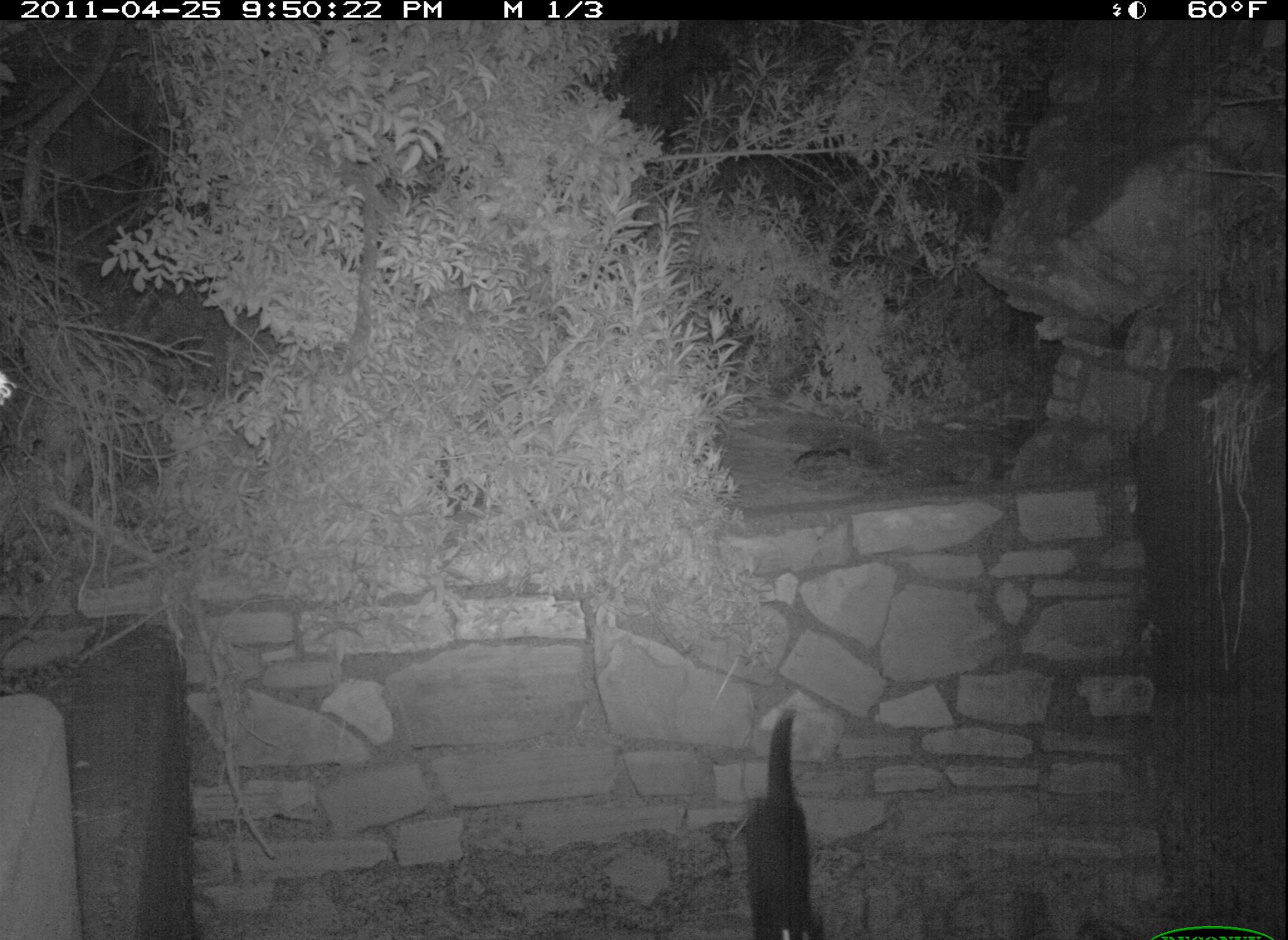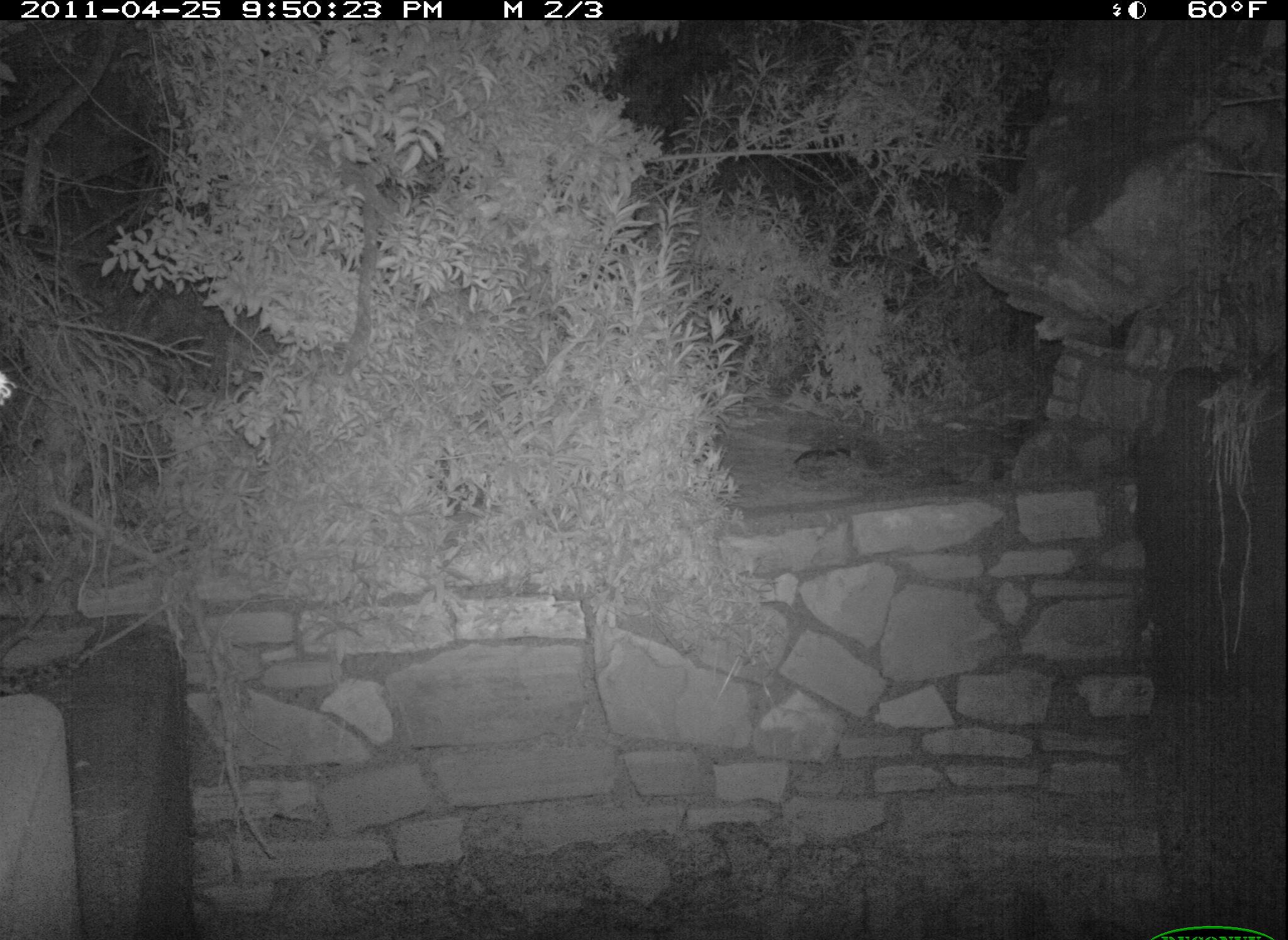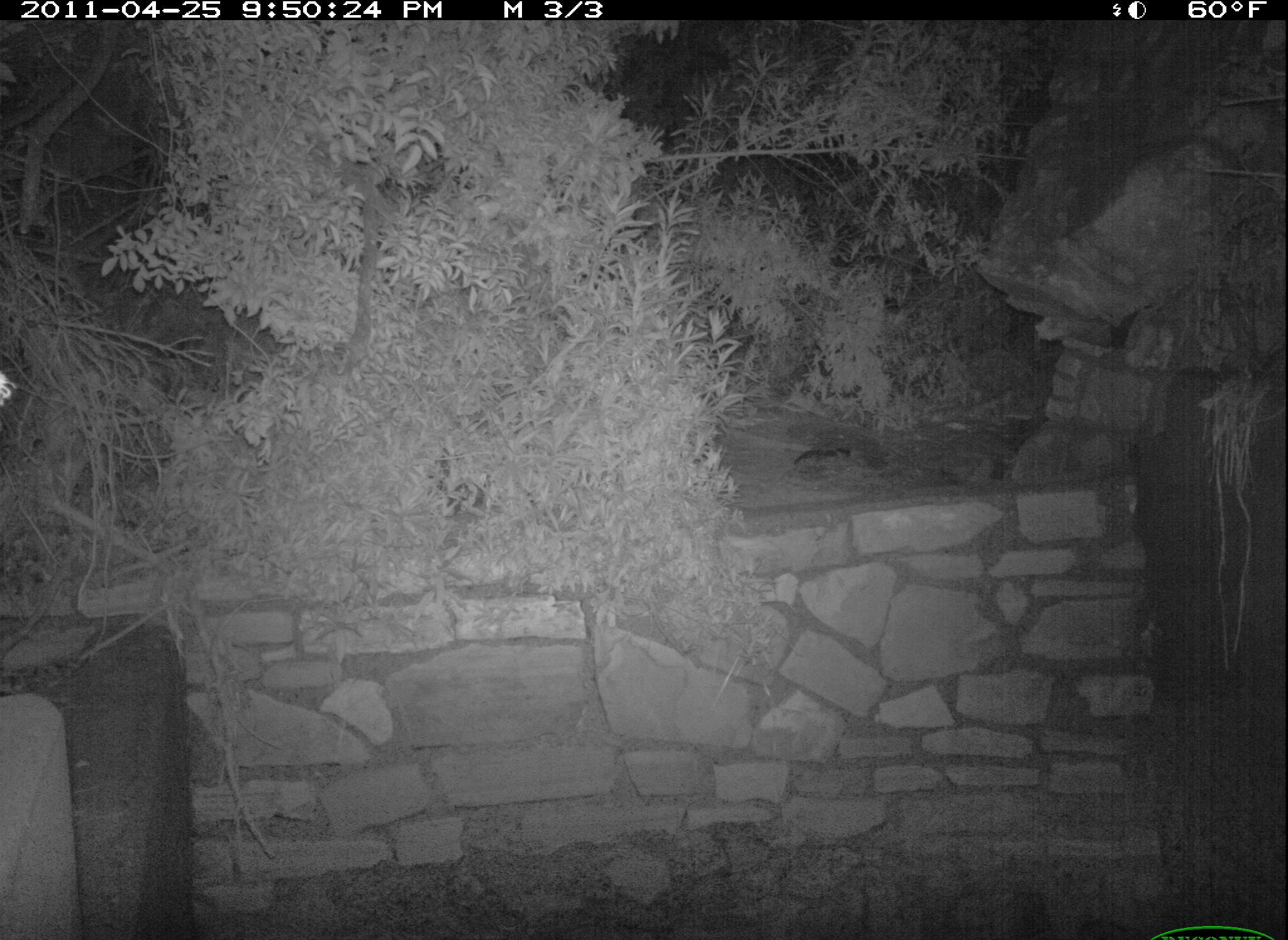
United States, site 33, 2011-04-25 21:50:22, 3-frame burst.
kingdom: Animalia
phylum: Chordata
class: Mammalia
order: Carnivora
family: Felidae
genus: Felis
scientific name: Felis catus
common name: cat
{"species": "cat (Felis catus)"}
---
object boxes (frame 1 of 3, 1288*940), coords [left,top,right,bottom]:
cat: [729,697,876,940]